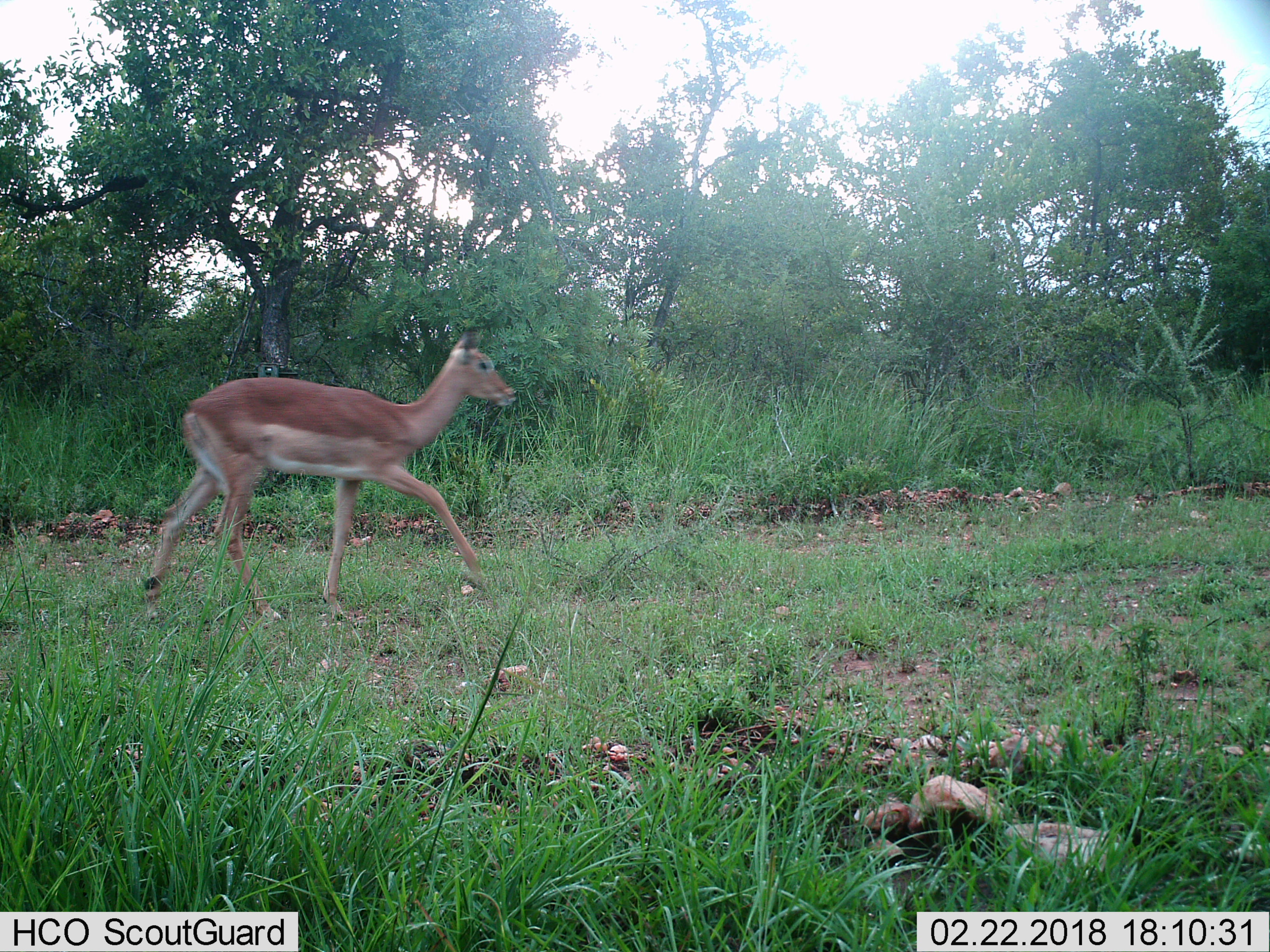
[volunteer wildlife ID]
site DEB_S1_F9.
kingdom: Animalia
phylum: Chordata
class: Mammalia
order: Artiodactyla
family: Bovidae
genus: Aepyceros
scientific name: Aepyceros melampus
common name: impala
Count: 1.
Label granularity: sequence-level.